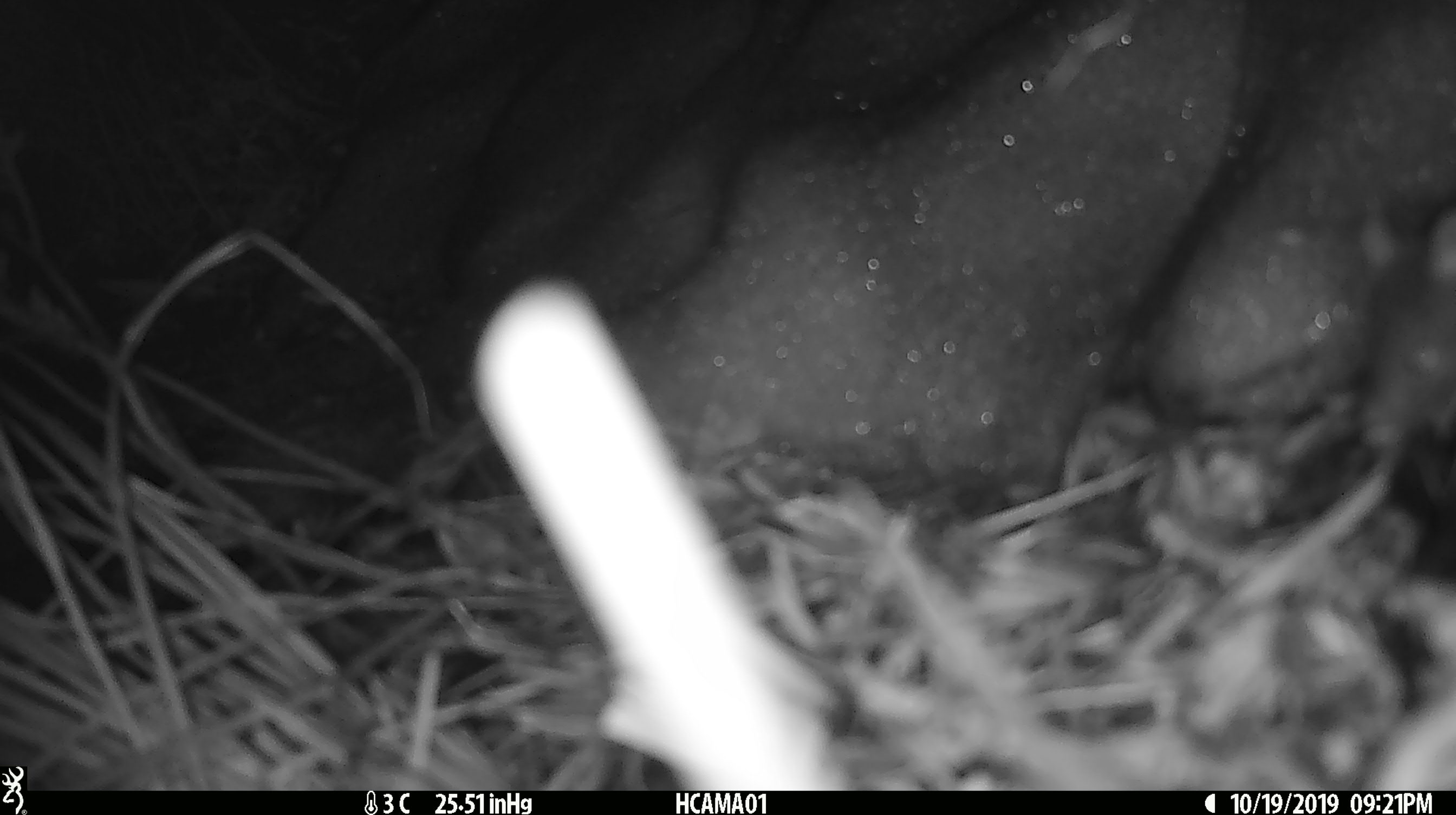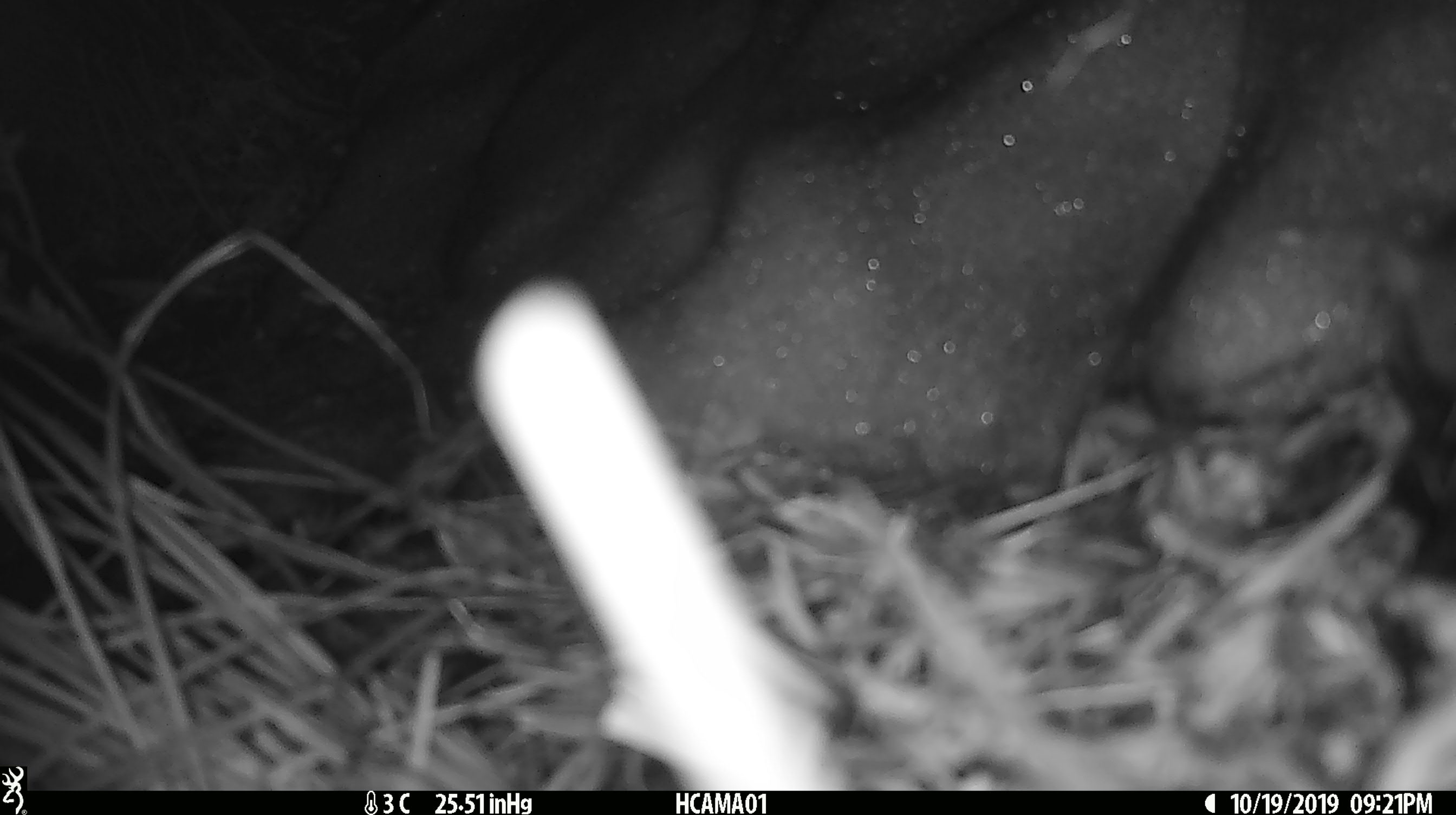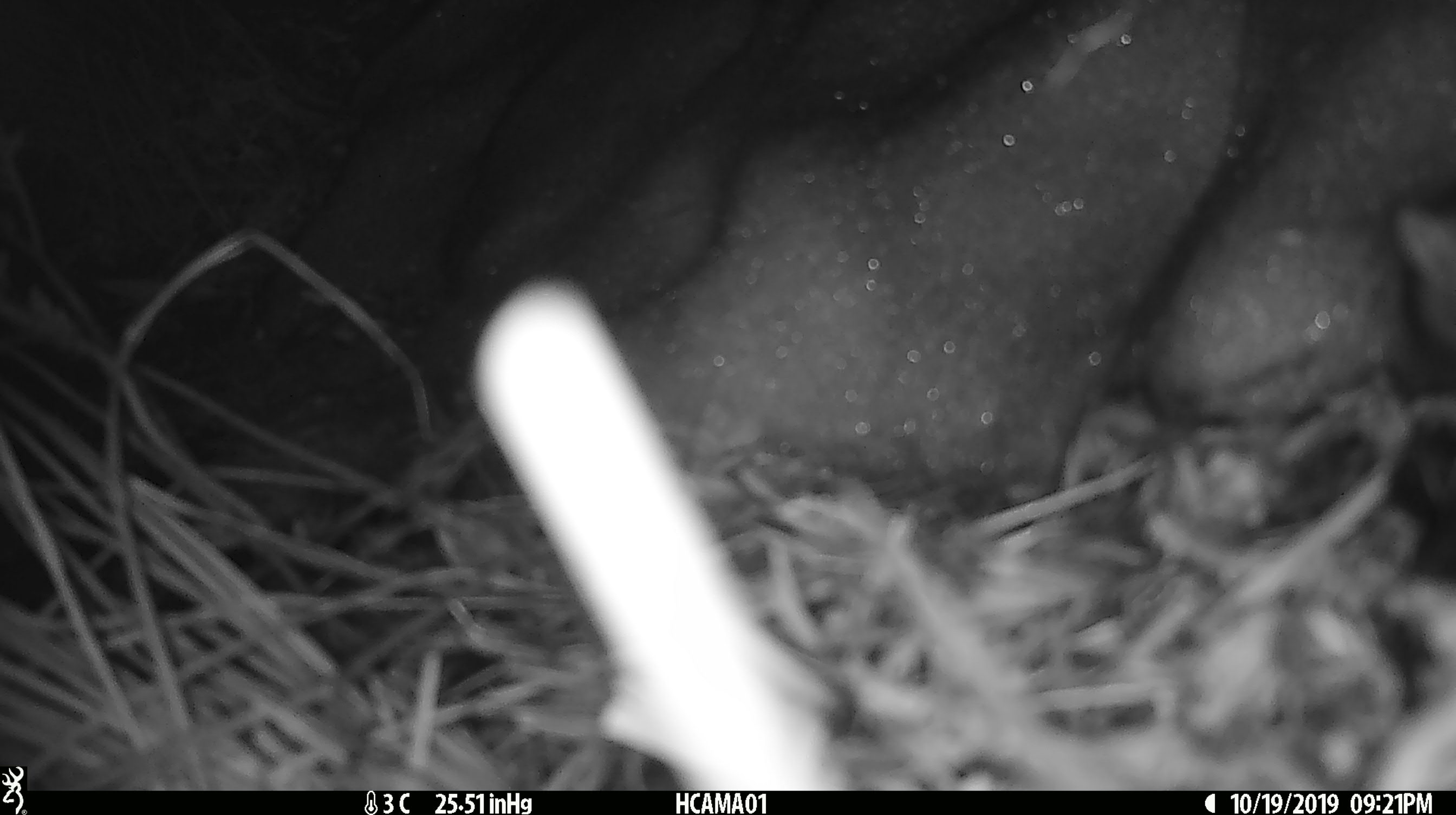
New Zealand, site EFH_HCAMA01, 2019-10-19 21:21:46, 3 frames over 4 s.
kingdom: Animalia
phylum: Chordata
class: Mammalia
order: Rodentia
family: Muridae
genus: Mus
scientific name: Mus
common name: mouse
Mouse (Mus).